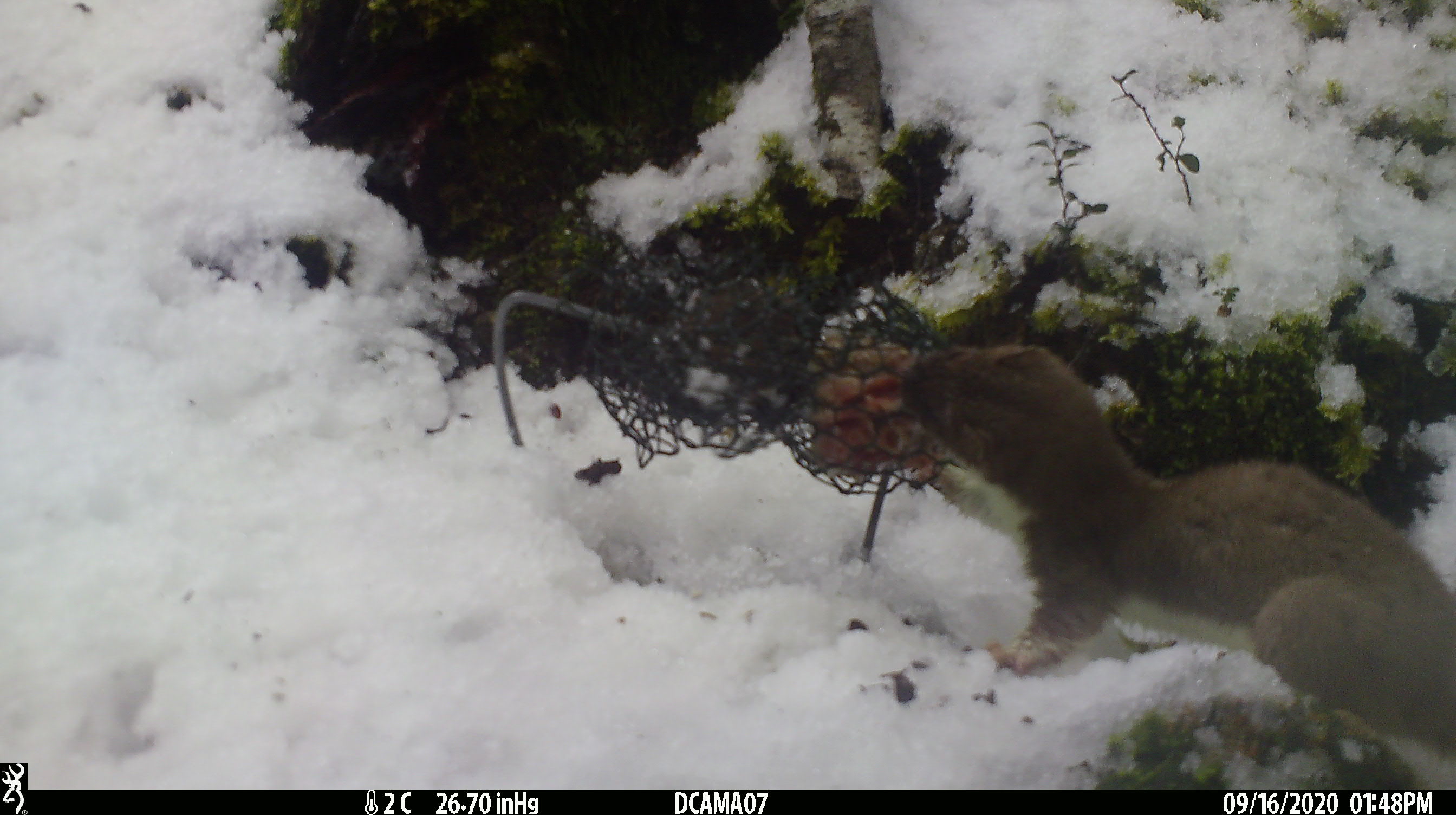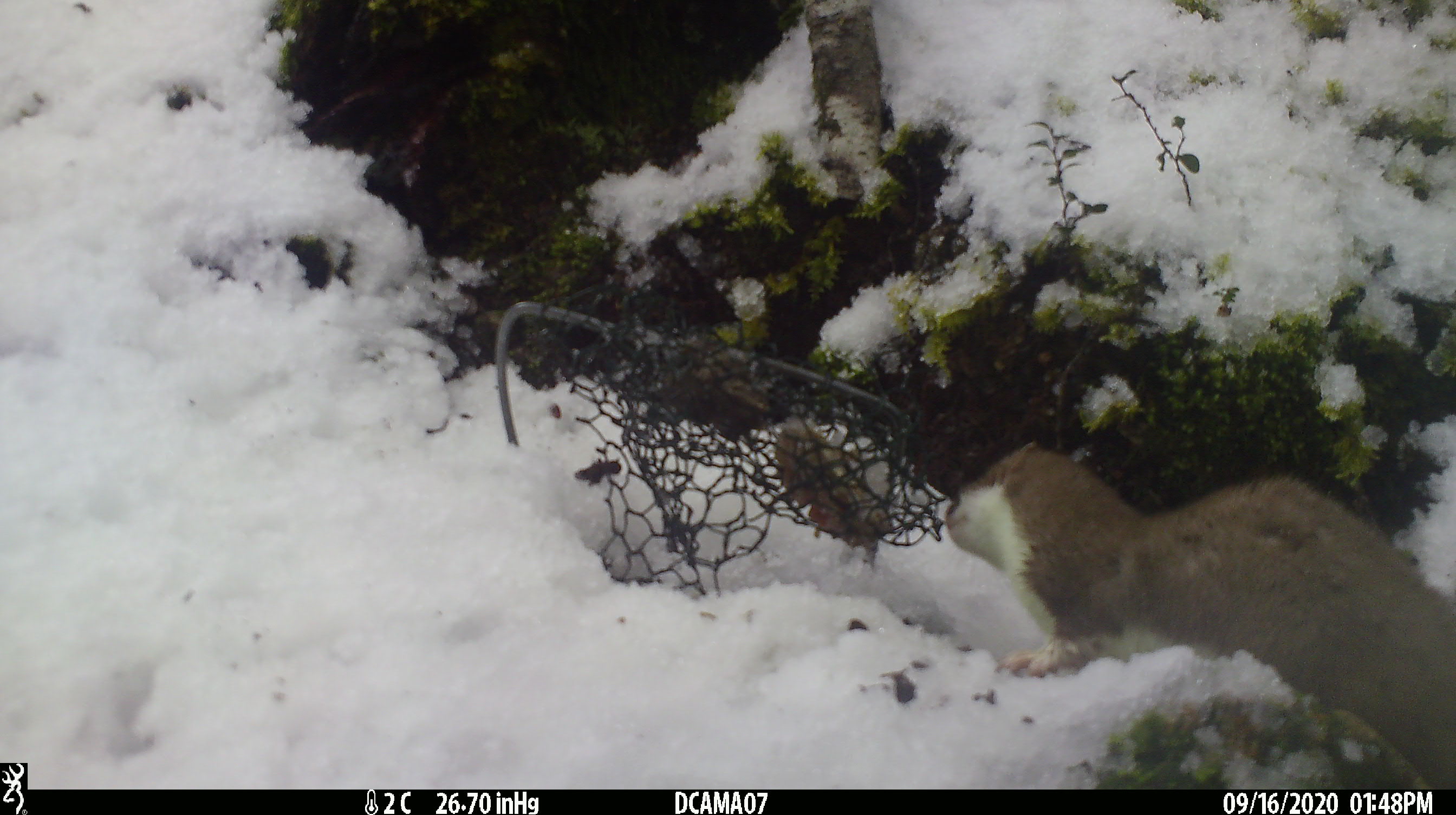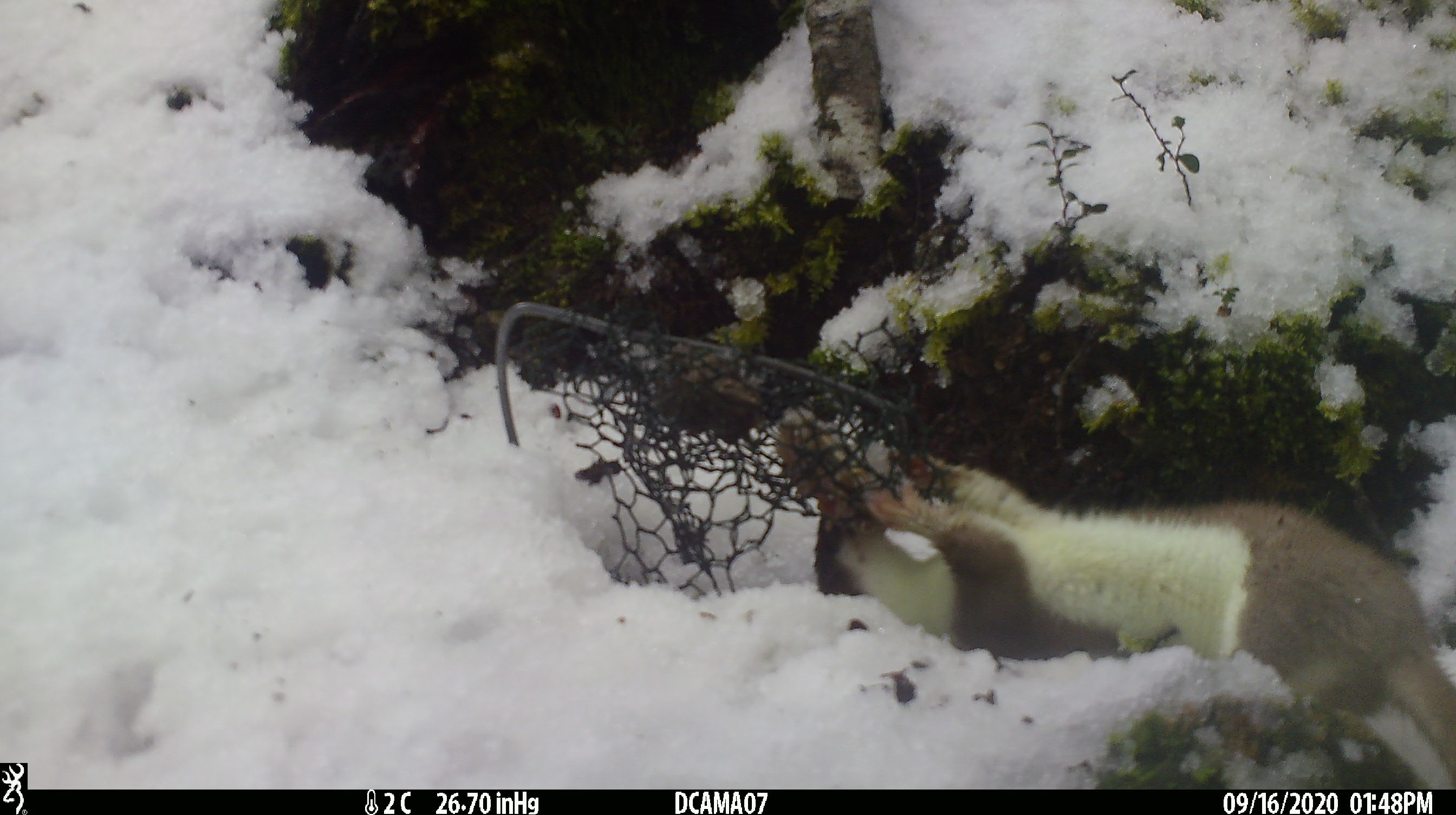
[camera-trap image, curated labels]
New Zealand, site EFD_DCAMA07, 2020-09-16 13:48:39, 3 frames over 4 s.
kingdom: Animalia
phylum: Chordata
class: Mammalia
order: Carnivora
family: Mustelidae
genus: Mustela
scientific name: Mustela erminea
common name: stoat